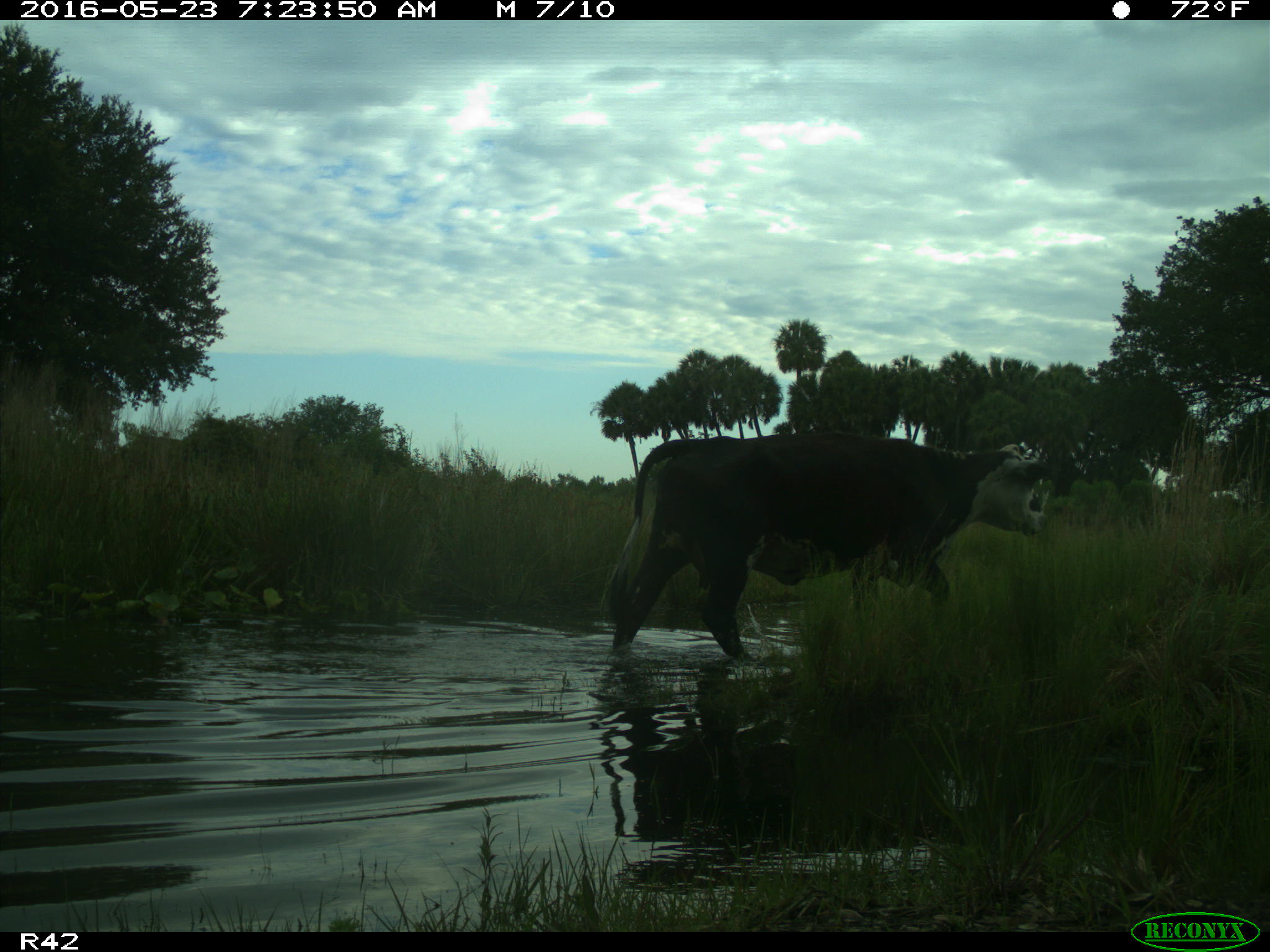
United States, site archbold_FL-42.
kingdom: Animalia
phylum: Chordata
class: Mammalia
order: Artiodactyla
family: Bovidae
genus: Bos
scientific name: Bos taurus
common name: domestic cow